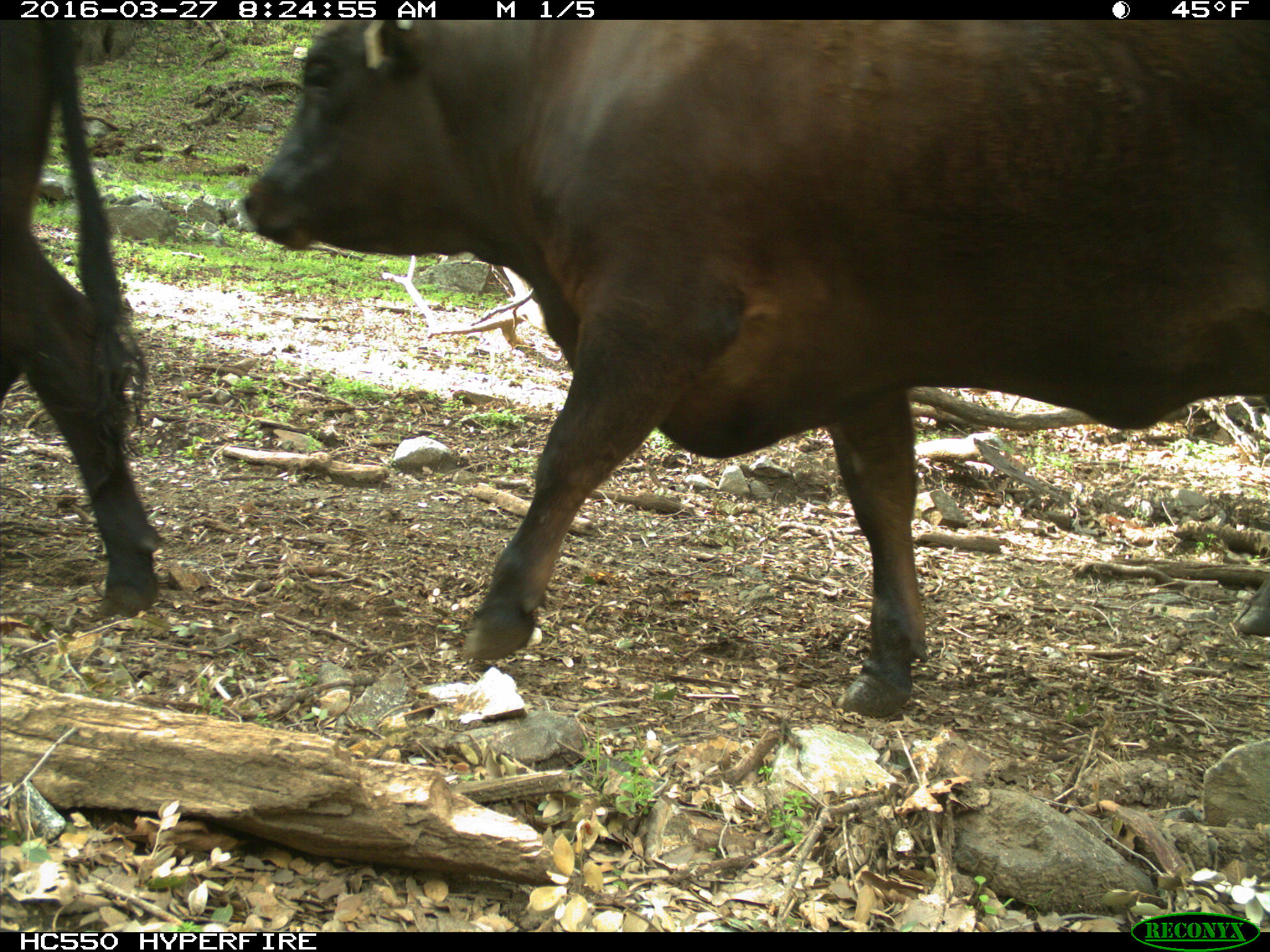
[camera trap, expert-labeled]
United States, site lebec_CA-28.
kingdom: Animalia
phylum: Chordata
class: Mammalia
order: Artiodactyla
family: Bovidae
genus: Bos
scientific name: Bos taurus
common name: domestic cow